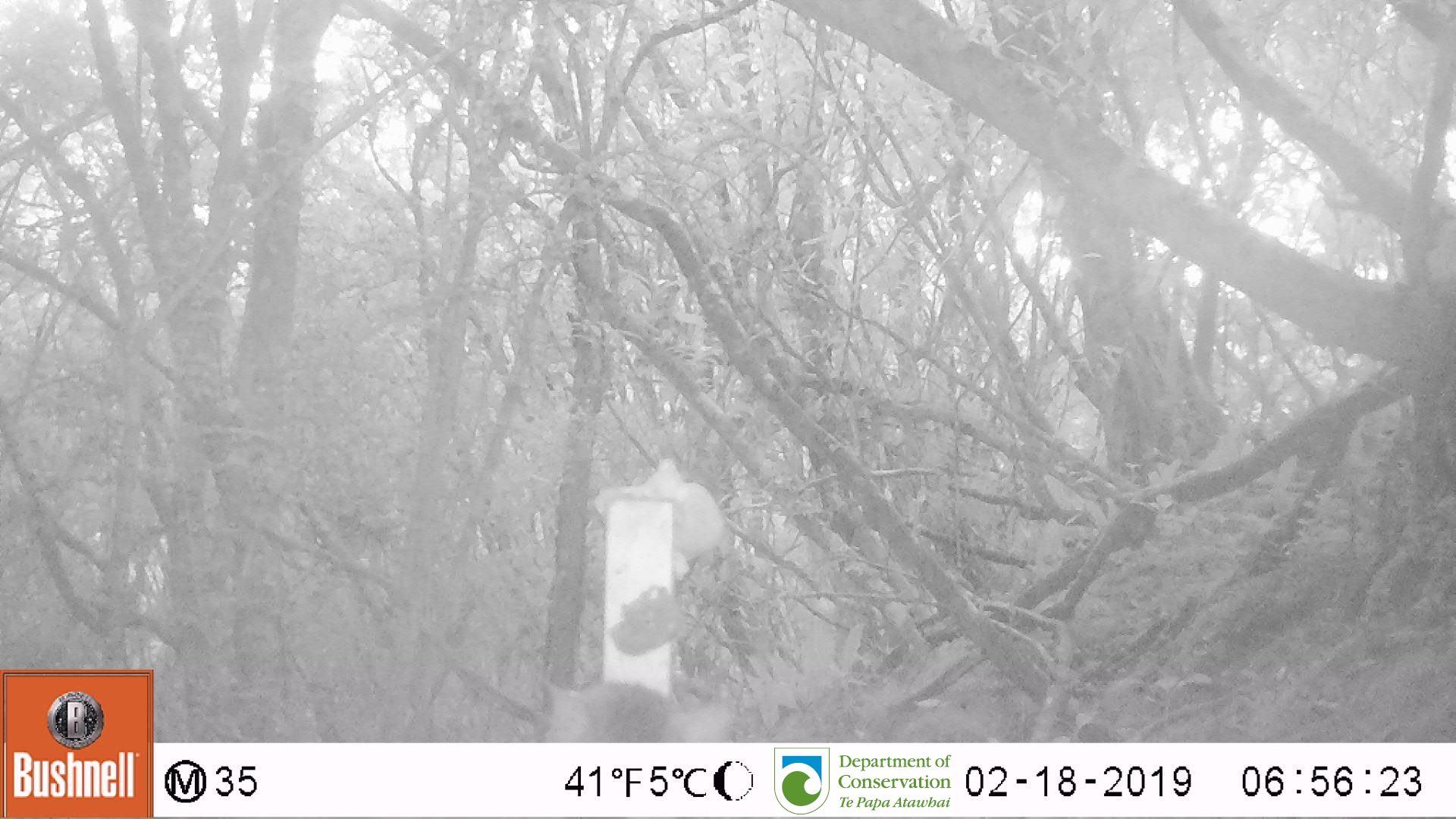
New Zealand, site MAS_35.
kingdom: Animalia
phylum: Chordata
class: Mammalia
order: Carnivora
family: Felidae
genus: Felis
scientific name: Felis catus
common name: domestic cat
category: cat